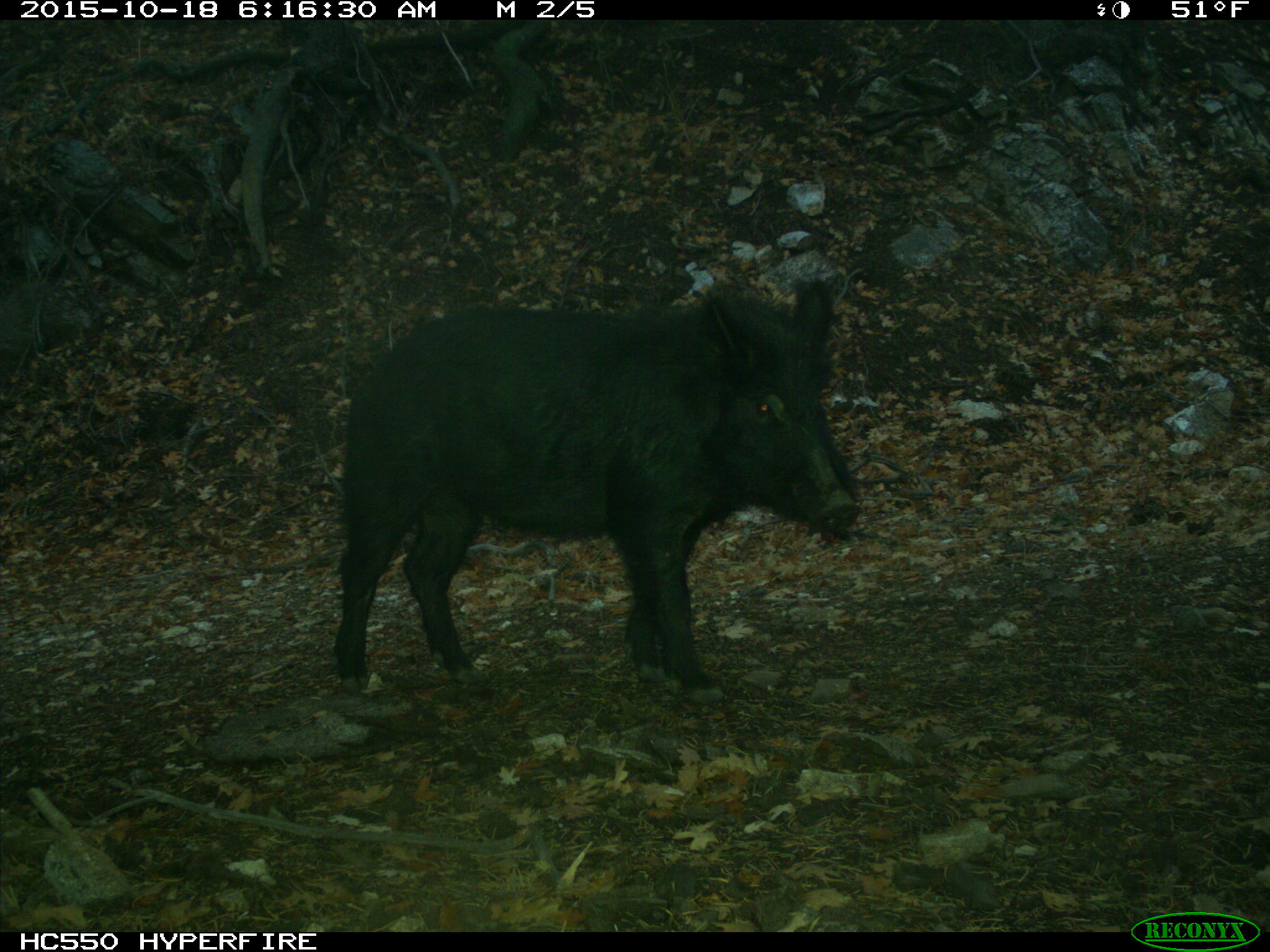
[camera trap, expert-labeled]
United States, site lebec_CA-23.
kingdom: Animalia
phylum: Chordata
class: Mammalia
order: Artiodactyla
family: Suidae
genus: Sus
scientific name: Sus scrofa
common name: wild boar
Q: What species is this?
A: Sus scrofa (wild boar).